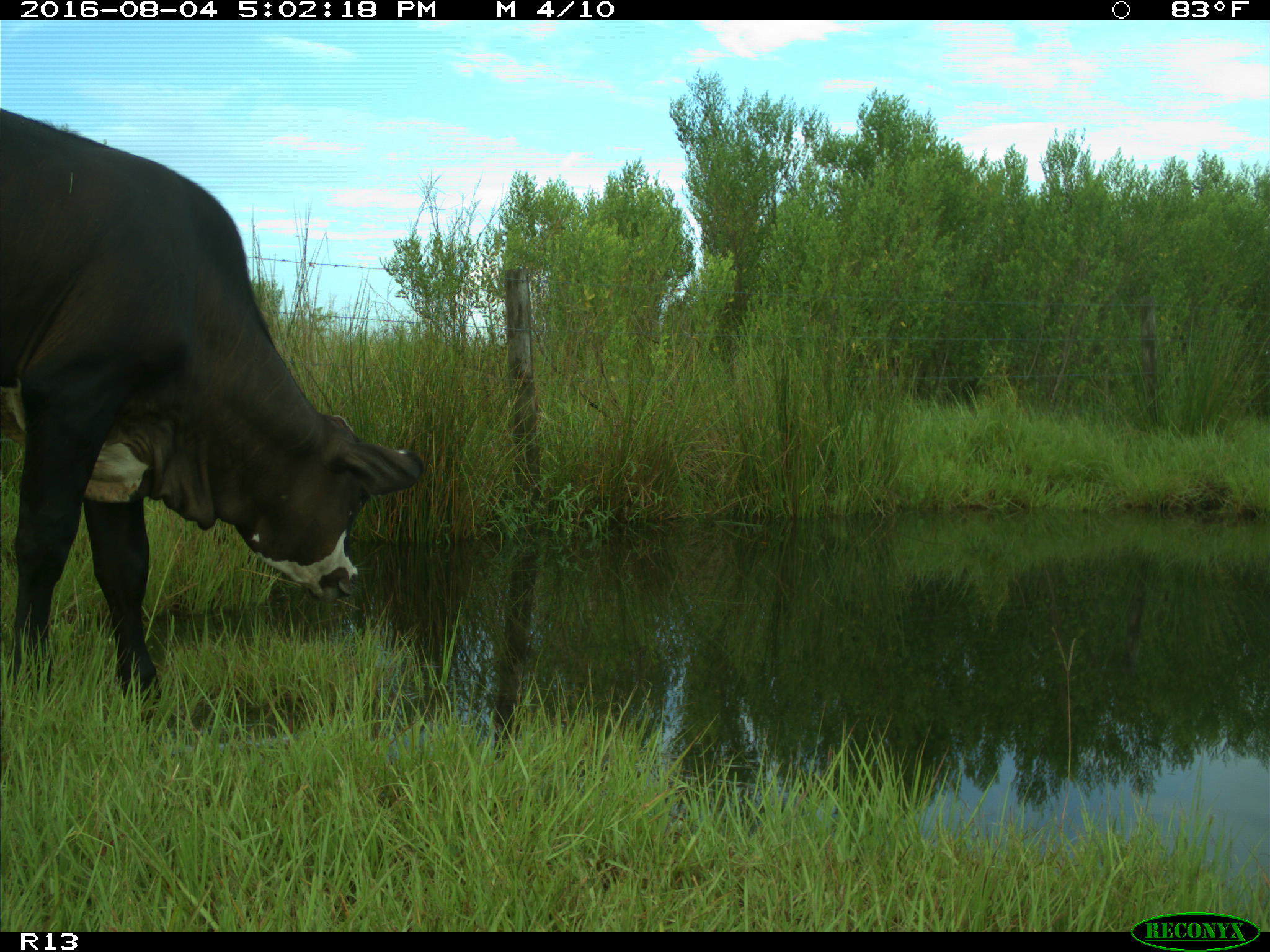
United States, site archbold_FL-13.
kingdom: Animalia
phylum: Chordata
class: Mammalia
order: Artiodactyla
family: Bovidae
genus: Bos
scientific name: Bos taurus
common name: domestic cow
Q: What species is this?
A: Bos taurus (domestic cow).